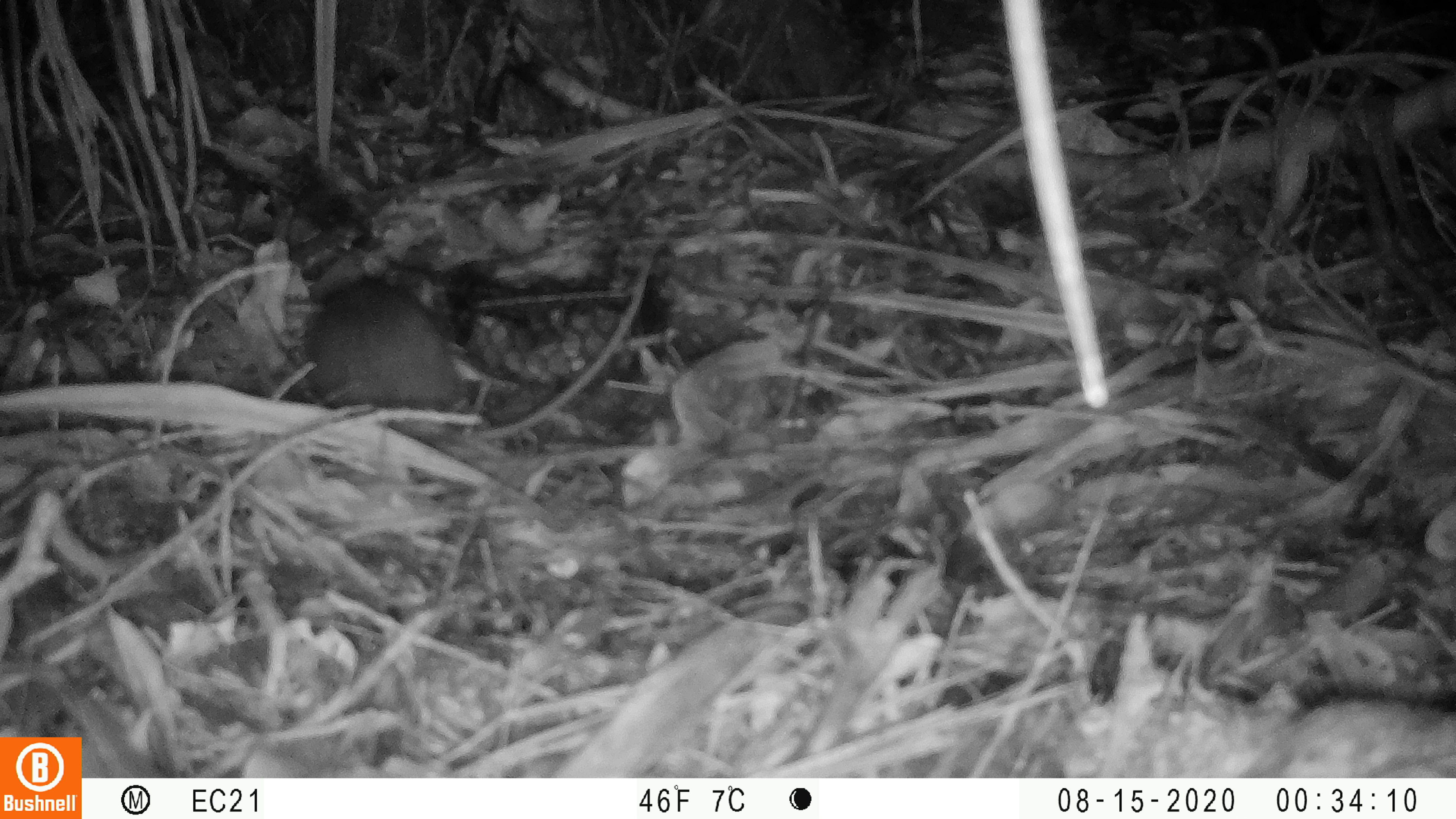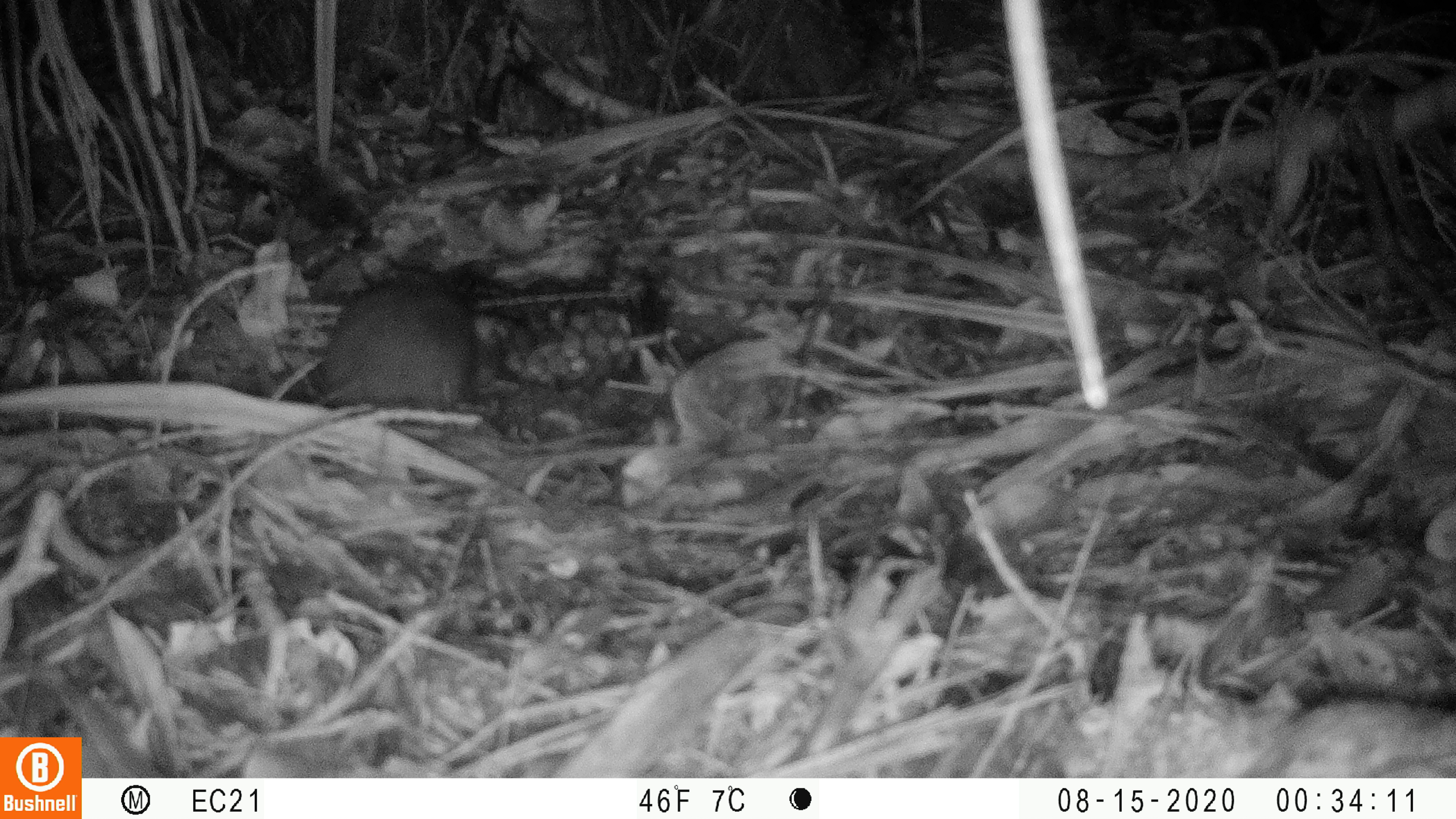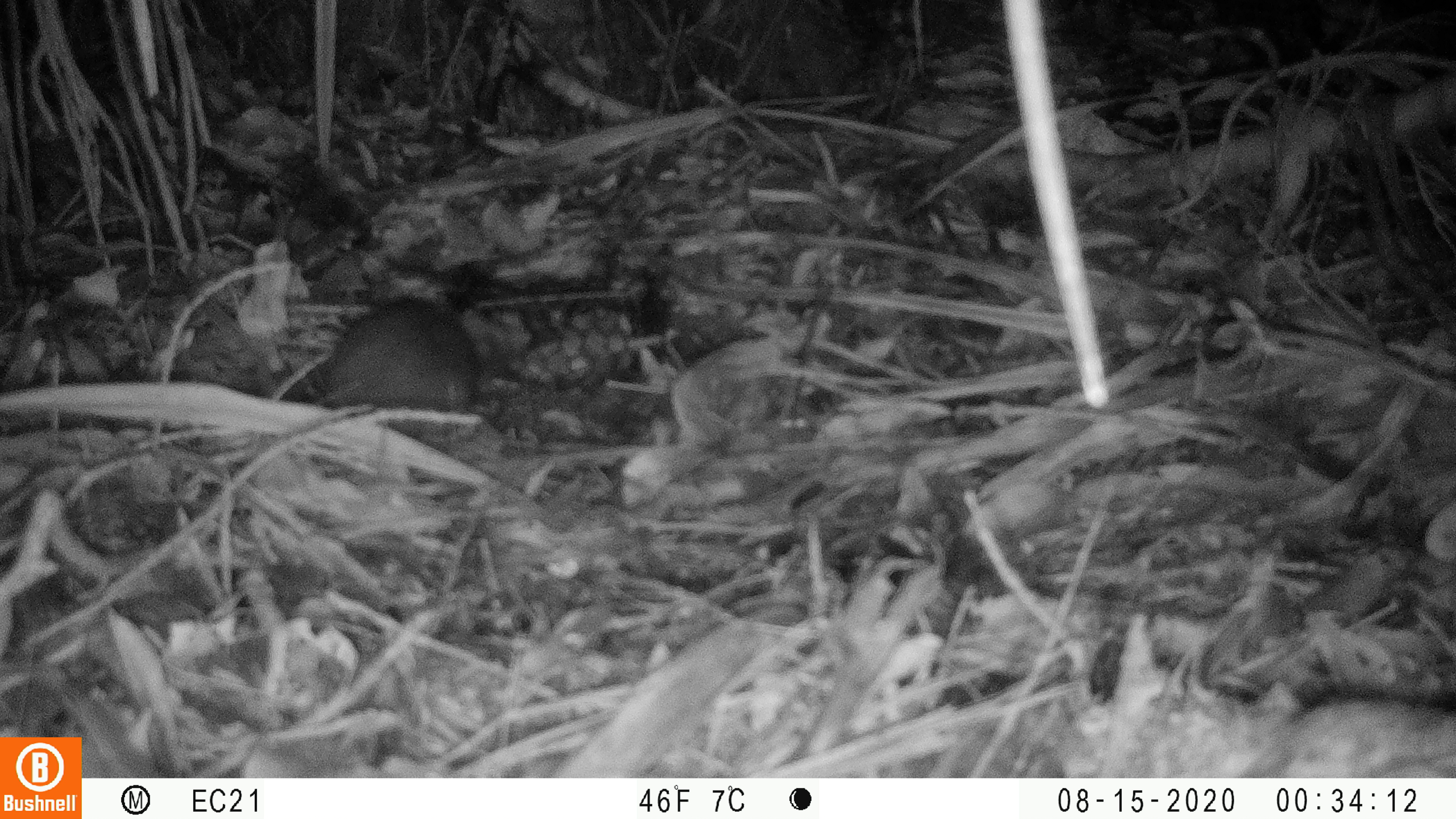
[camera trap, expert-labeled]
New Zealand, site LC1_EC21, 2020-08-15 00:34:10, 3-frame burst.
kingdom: Animalia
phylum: Chordata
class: Mammalia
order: Rodentia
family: Muridae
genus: Rattus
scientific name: Rattus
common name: rat